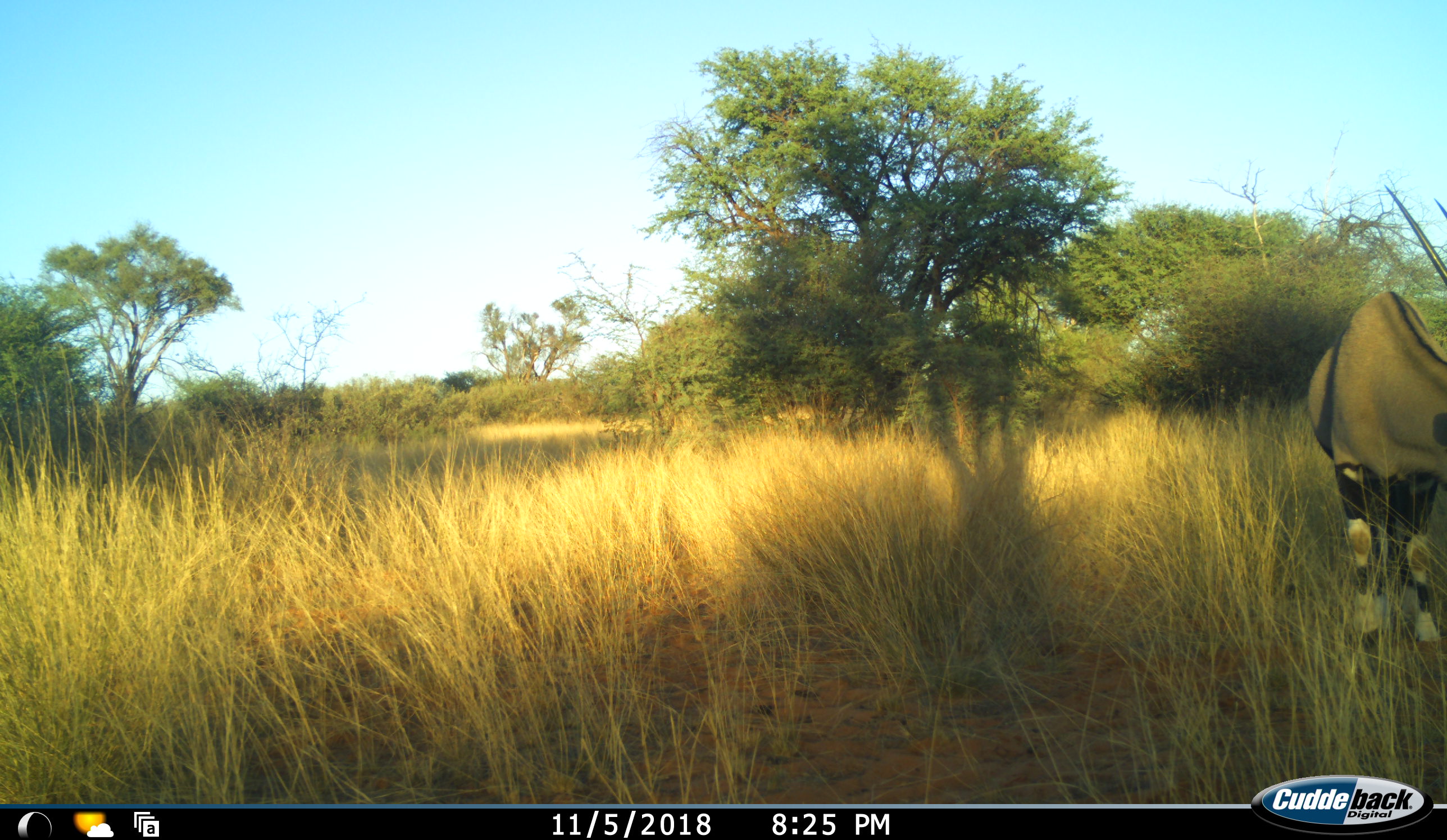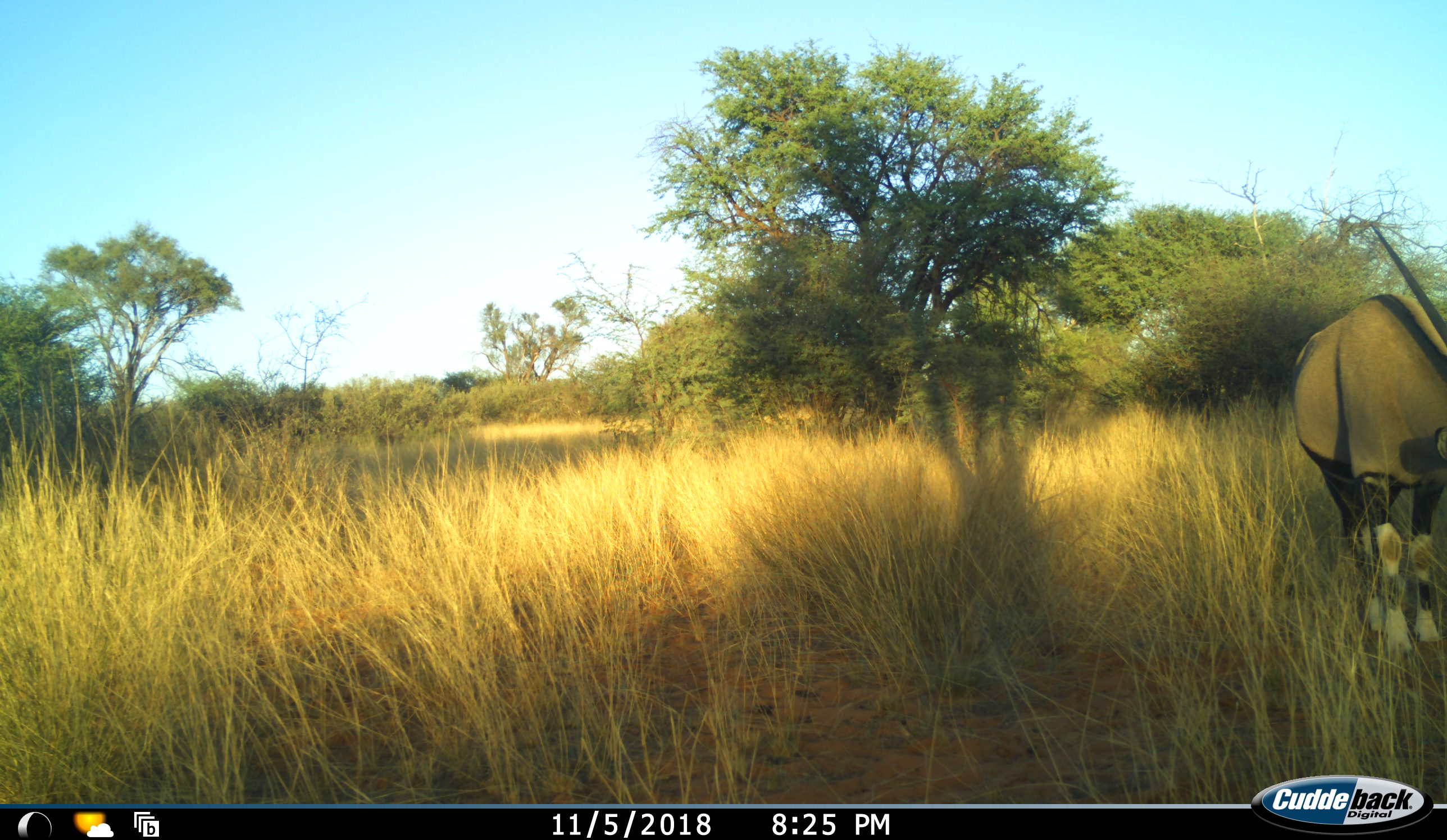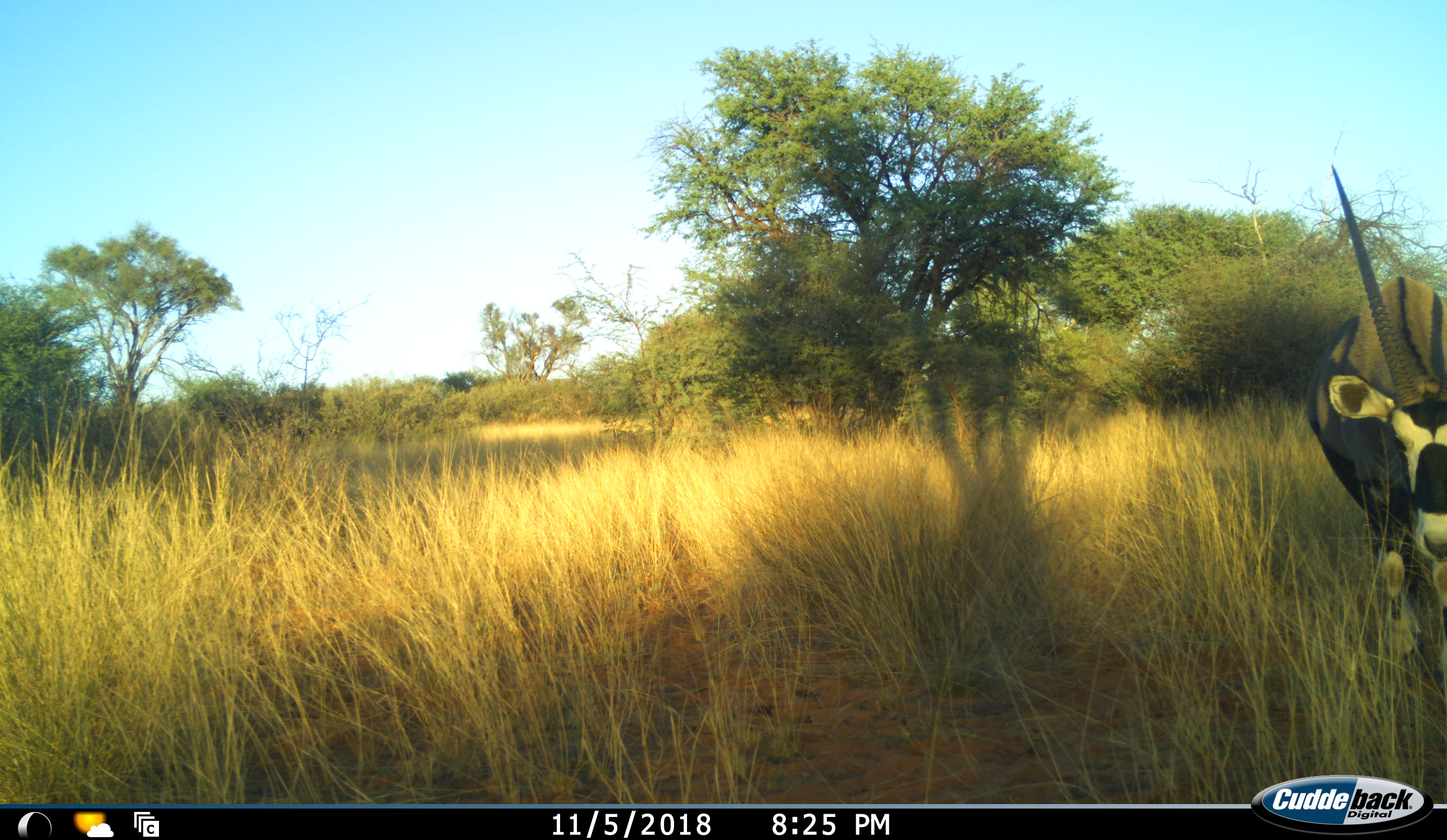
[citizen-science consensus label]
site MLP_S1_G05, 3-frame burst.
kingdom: Animalia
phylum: Chordata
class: Mammalia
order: Artiodactyla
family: Bovidae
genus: Oryx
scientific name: Oryx gazella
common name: gemsbok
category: oryx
Oryx (gemsbok) (Oryx gazella), count 1. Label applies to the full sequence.